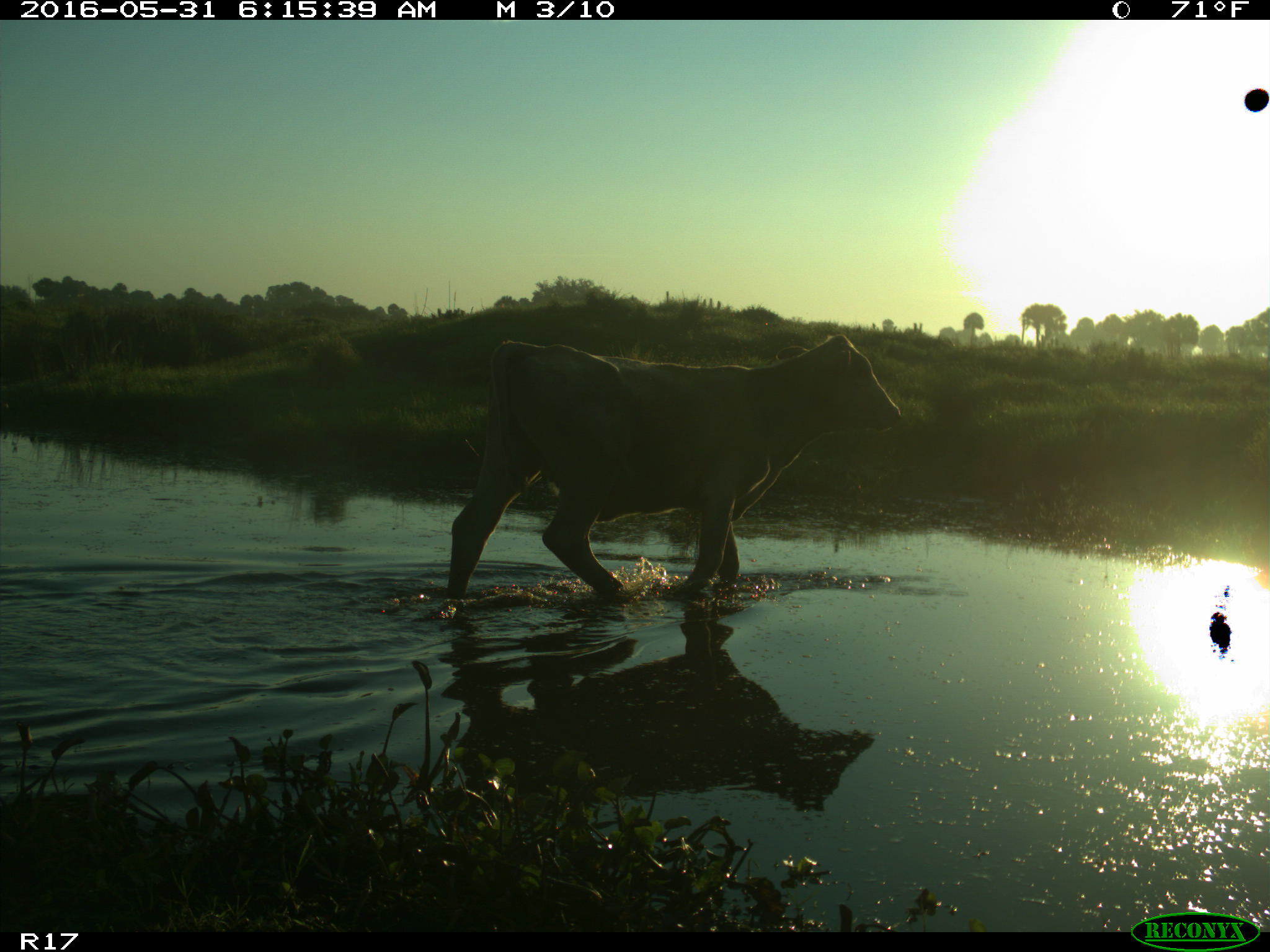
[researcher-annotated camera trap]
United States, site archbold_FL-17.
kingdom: Animalia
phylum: Chordata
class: Mammalia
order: Artiodactyla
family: Bovidae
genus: Bos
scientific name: Bos taurus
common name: domestic cow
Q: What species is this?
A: Bos taurus (domestic cow).